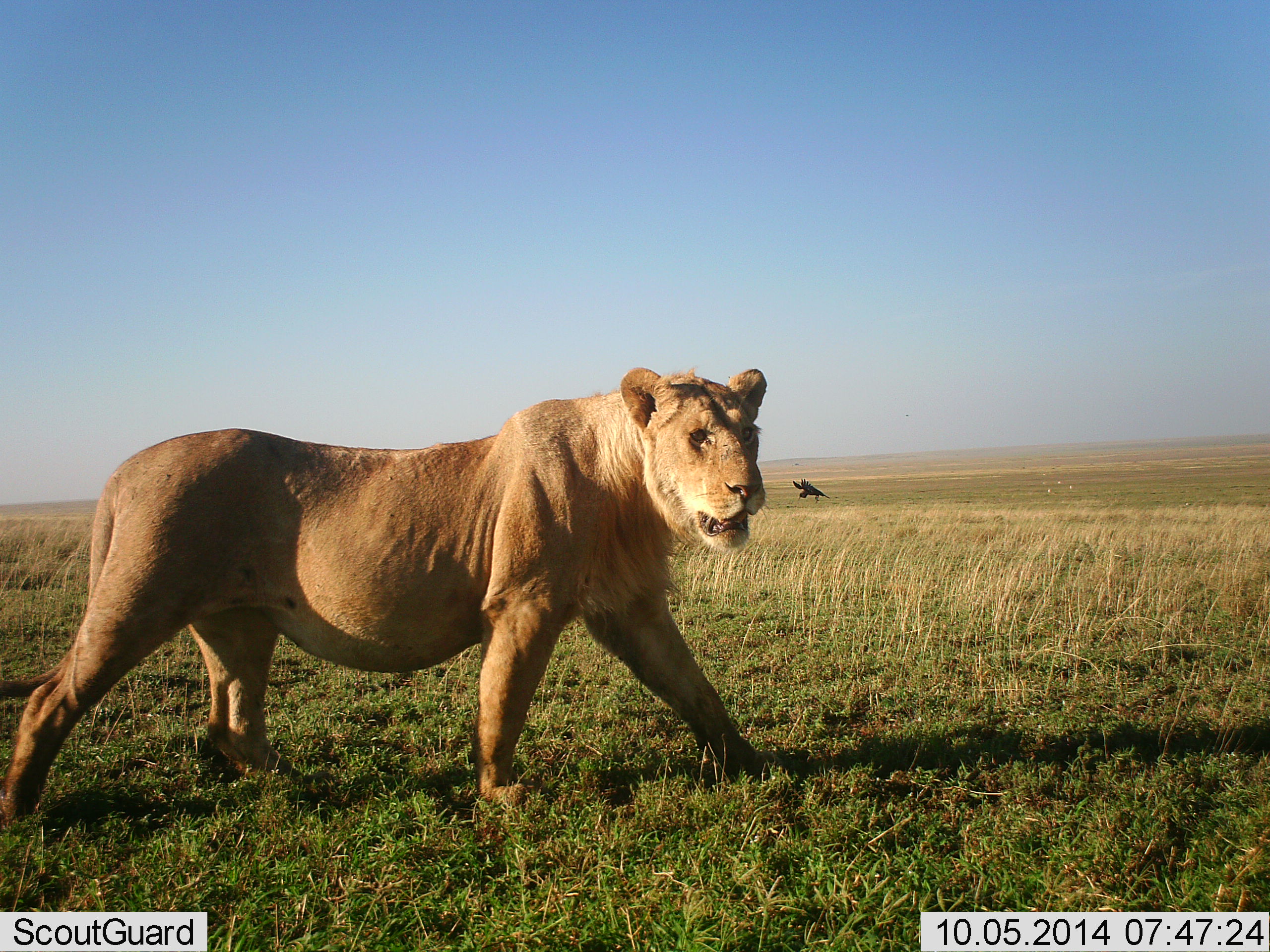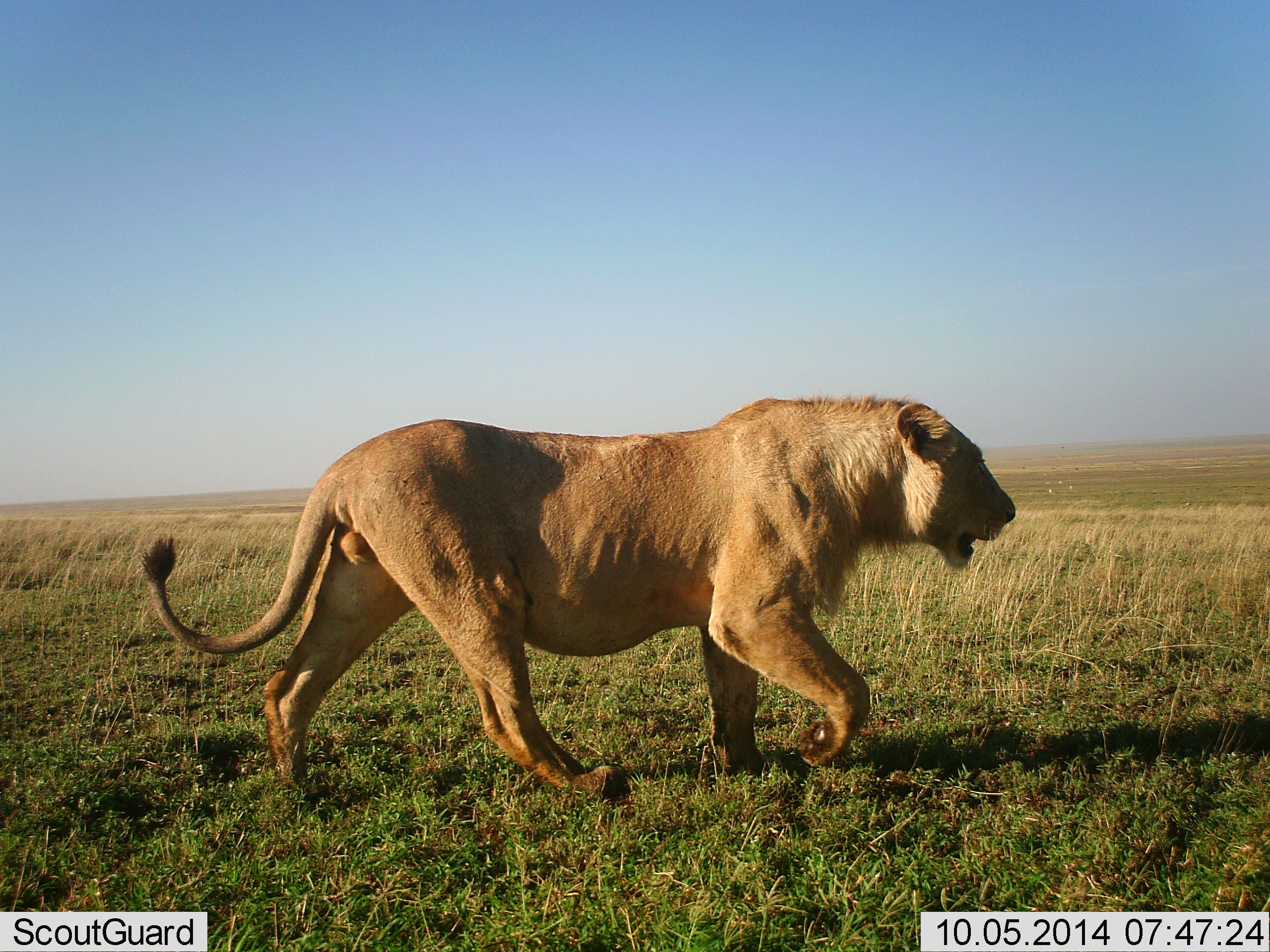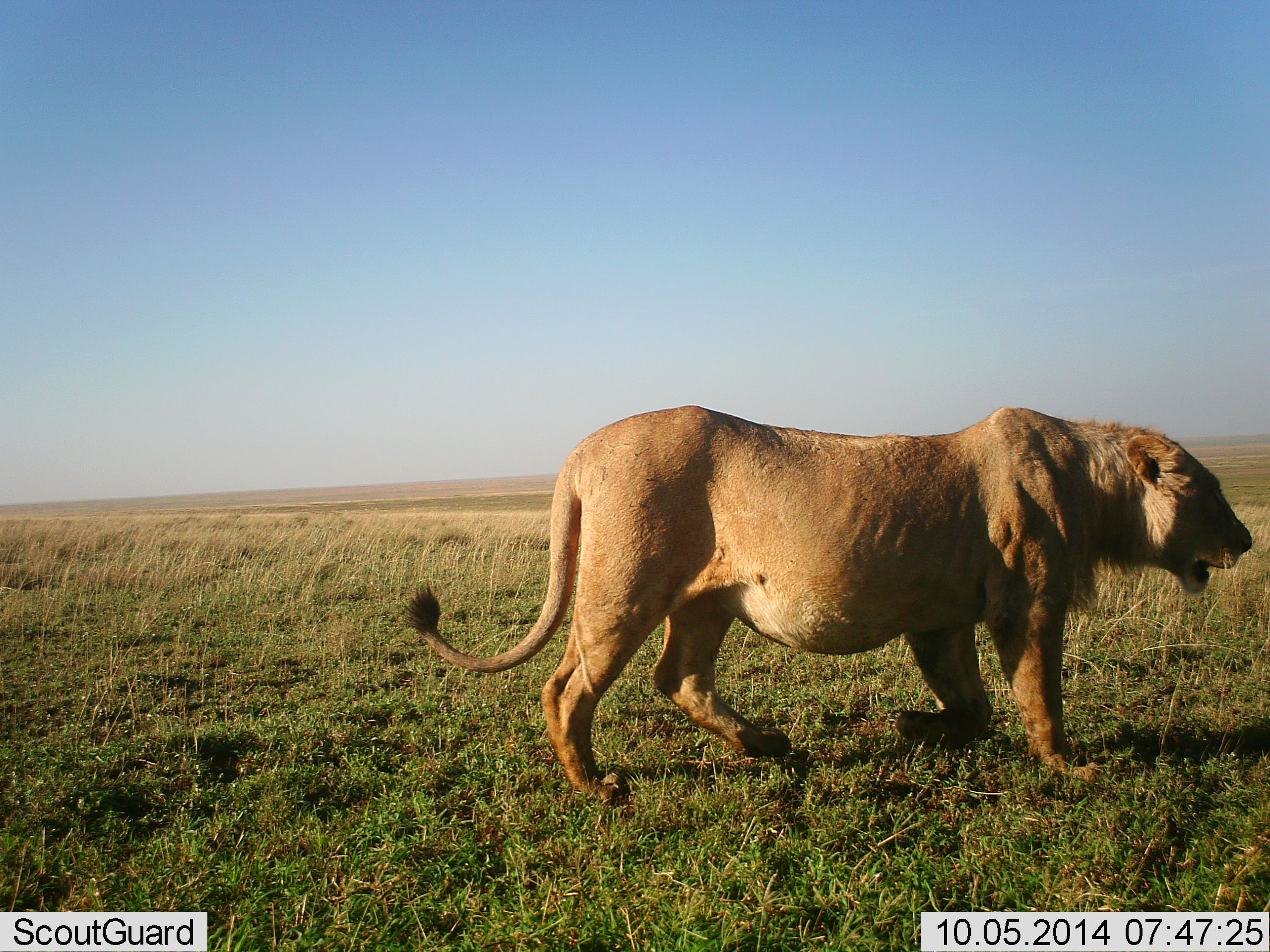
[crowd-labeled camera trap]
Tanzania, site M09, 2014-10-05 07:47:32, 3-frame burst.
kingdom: Animalia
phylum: Chordata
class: Mammalia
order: Carnivora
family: Felidae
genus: Panthera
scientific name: Panthera leo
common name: lion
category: lionmale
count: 1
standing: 0%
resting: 0%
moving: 100%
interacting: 0%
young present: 0%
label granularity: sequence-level